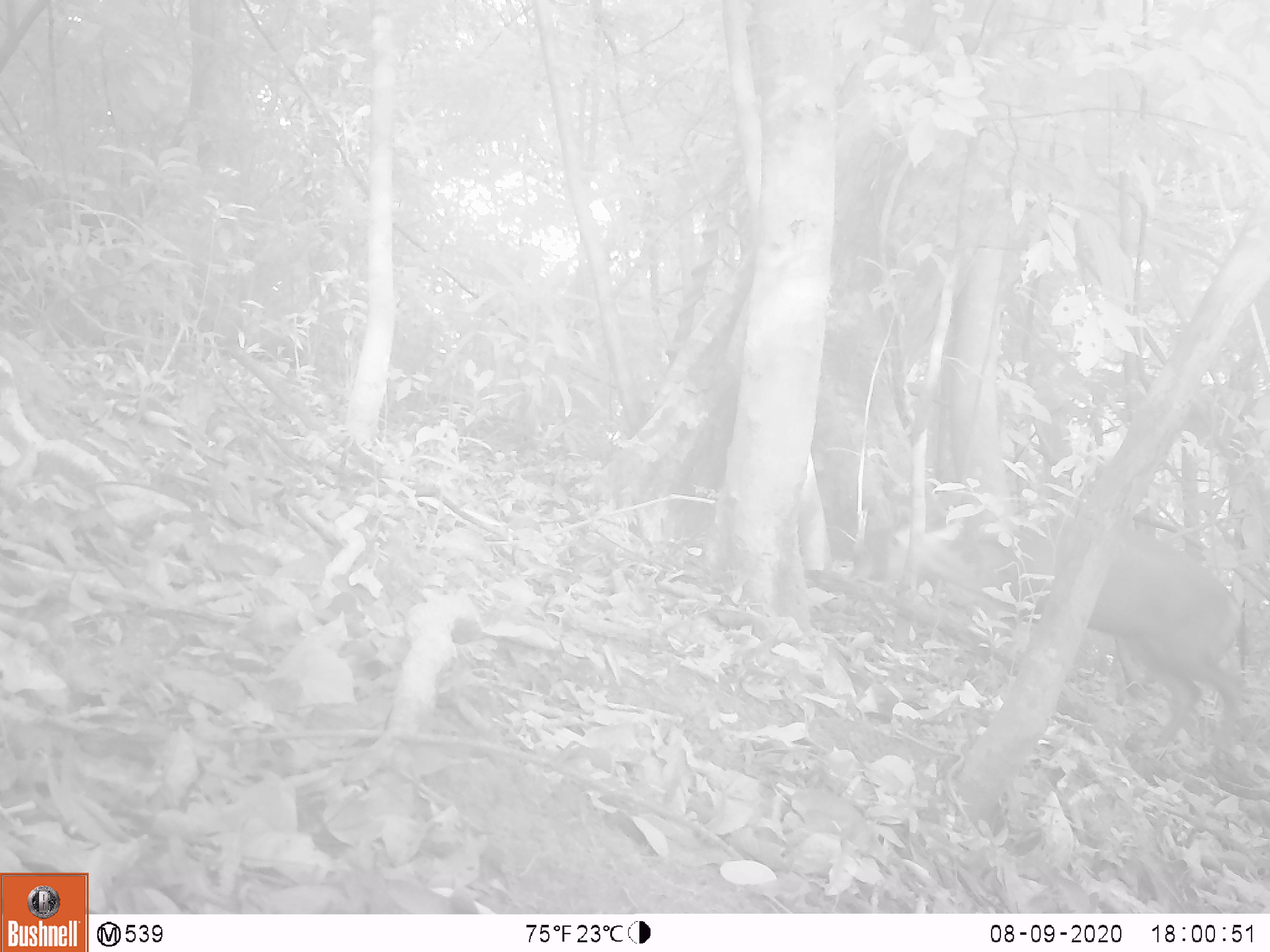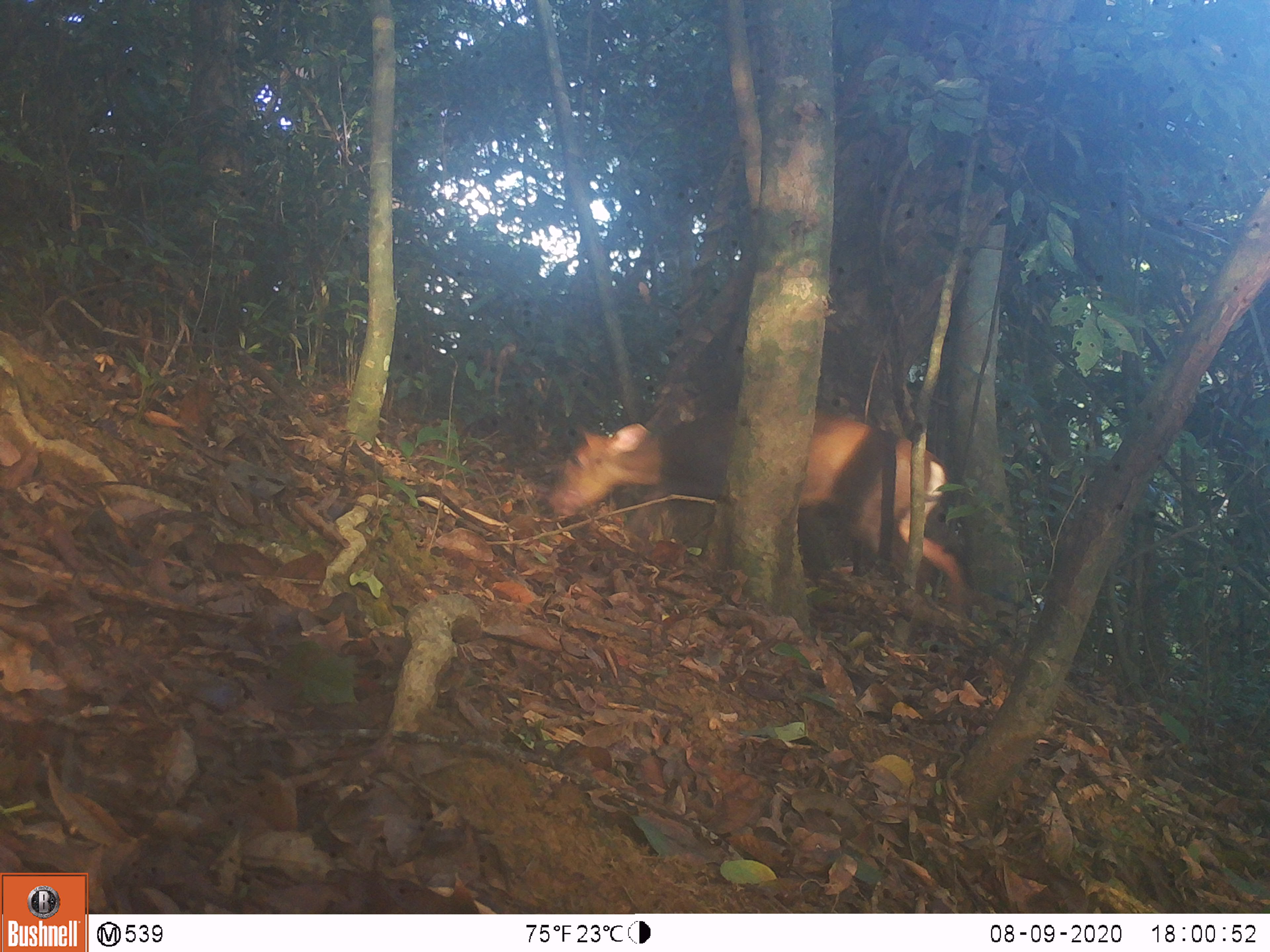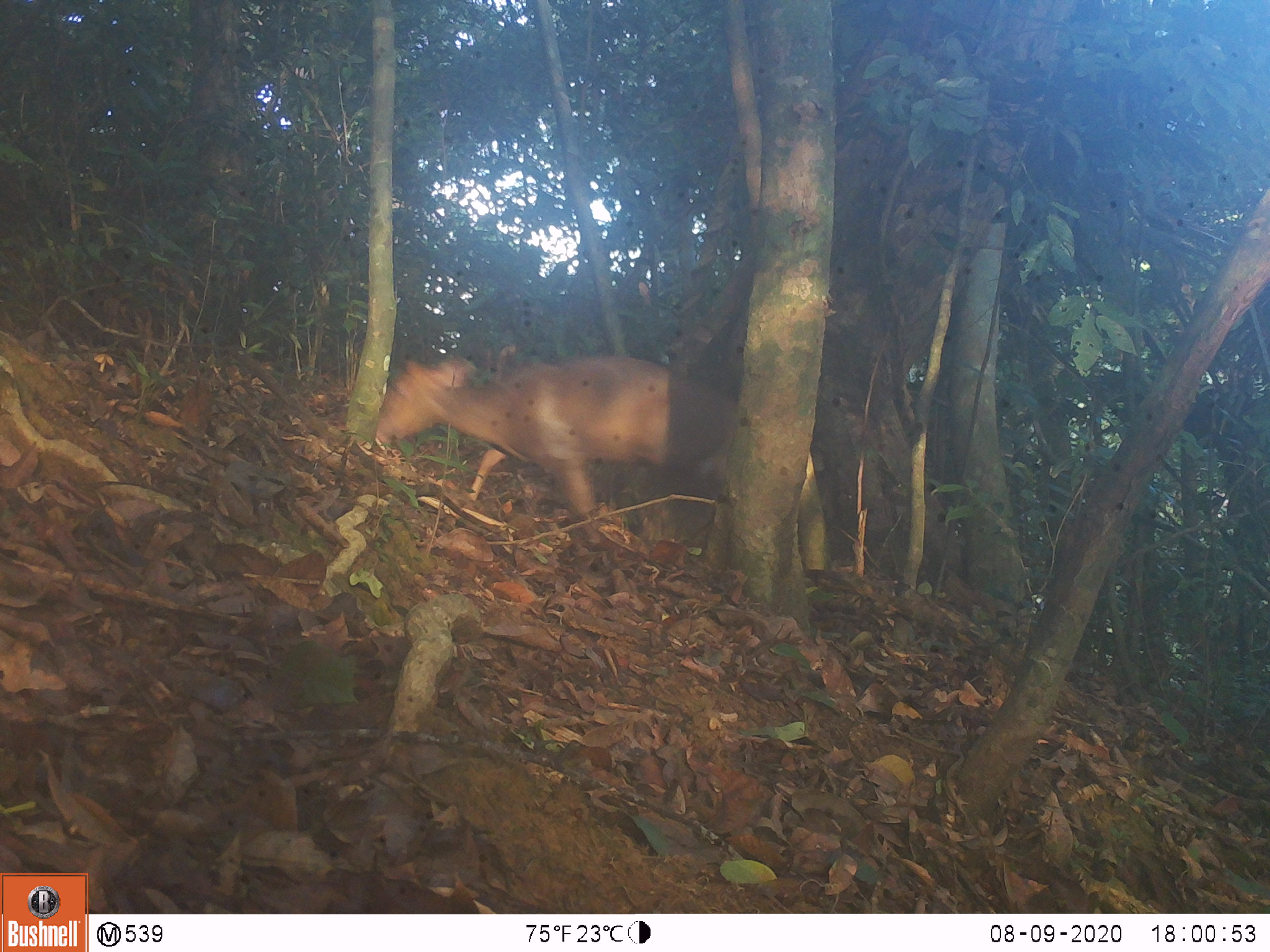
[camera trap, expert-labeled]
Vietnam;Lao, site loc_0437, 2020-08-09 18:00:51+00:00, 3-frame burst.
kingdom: Animalia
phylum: Chordata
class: Mammalia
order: Artiodactyla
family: Cervidae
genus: Muntiacus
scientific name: Muntiacus rooseveltorum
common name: roosevelt's muntjac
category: roosevelts muntjac group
Roosevelts muntjac group (roosevelt's muntjac) (Muntiacus rooseveltorum). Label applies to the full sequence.